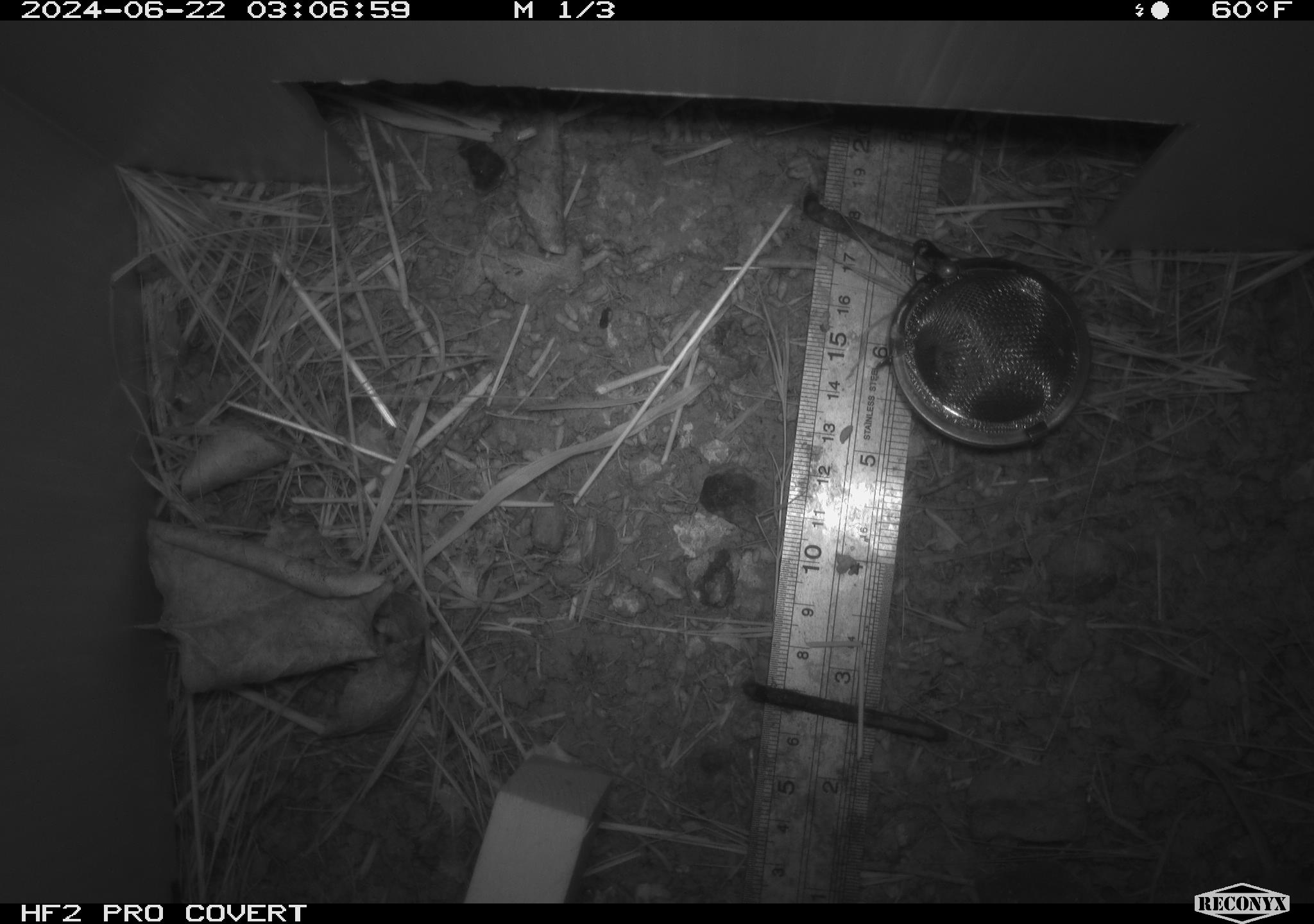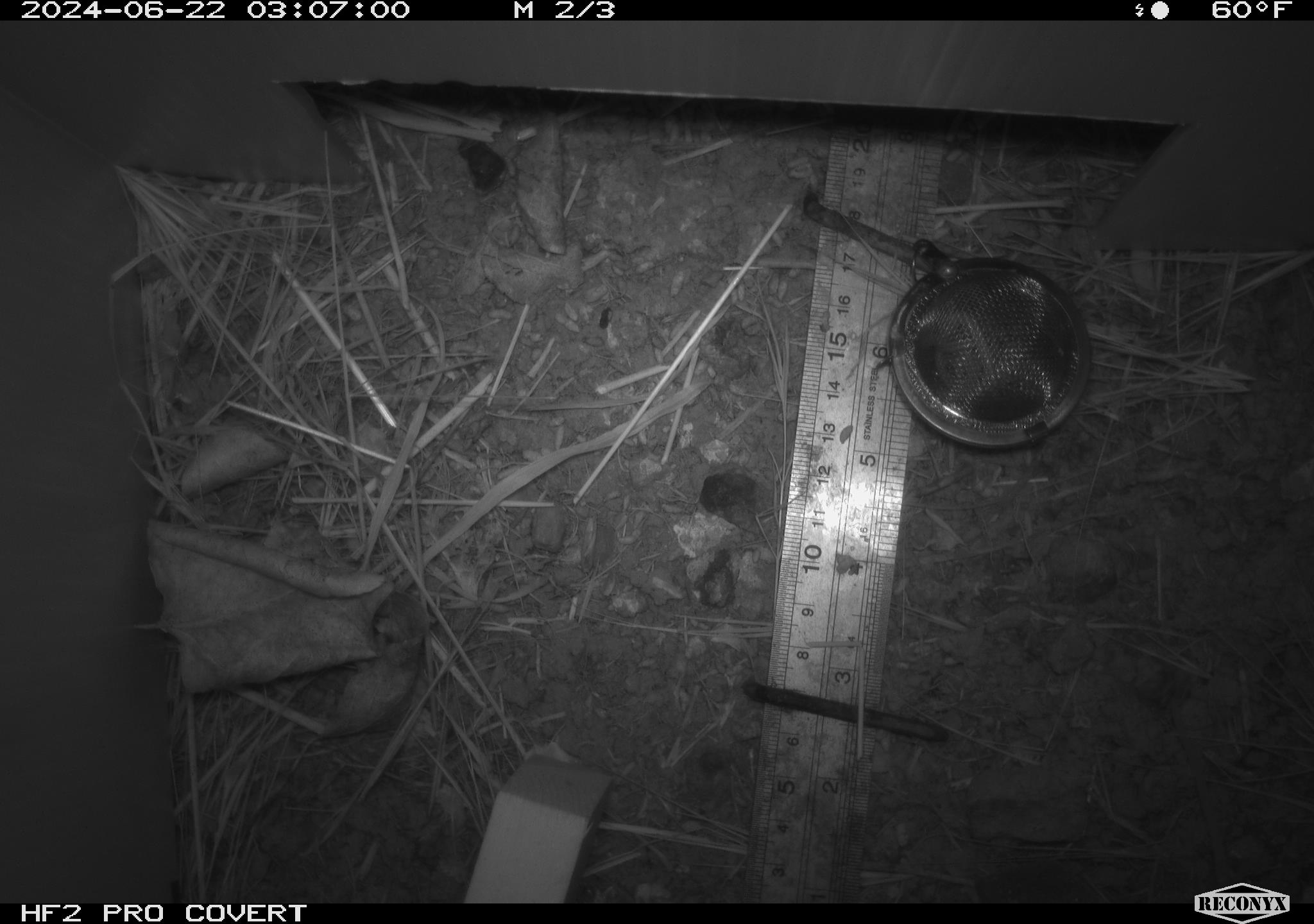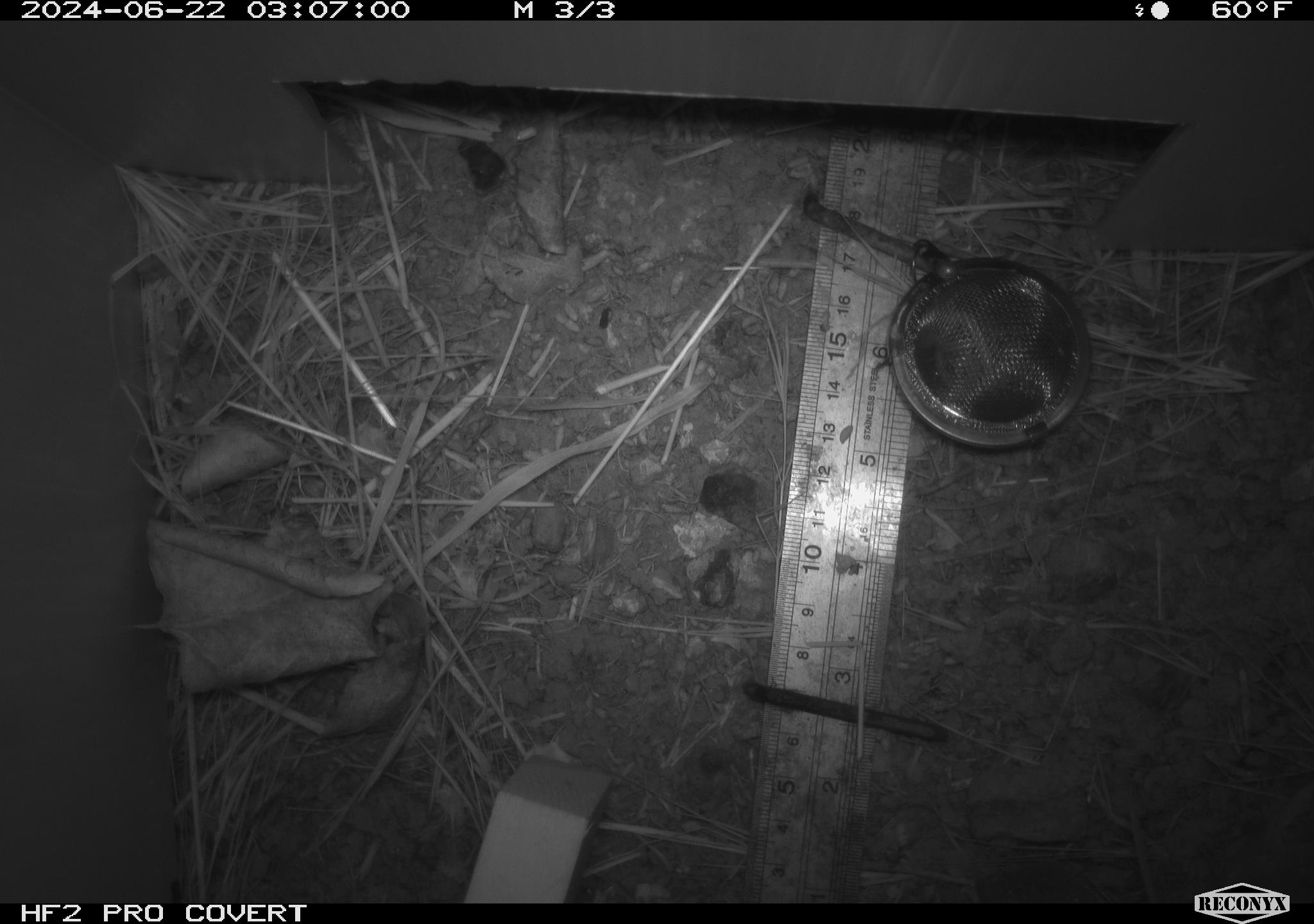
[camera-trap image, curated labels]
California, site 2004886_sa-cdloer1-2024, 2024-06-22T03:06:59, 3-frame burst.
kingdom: Animalia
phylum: Chordata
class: Mammalia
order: Rodentia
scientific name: Rodentia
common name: mouse species